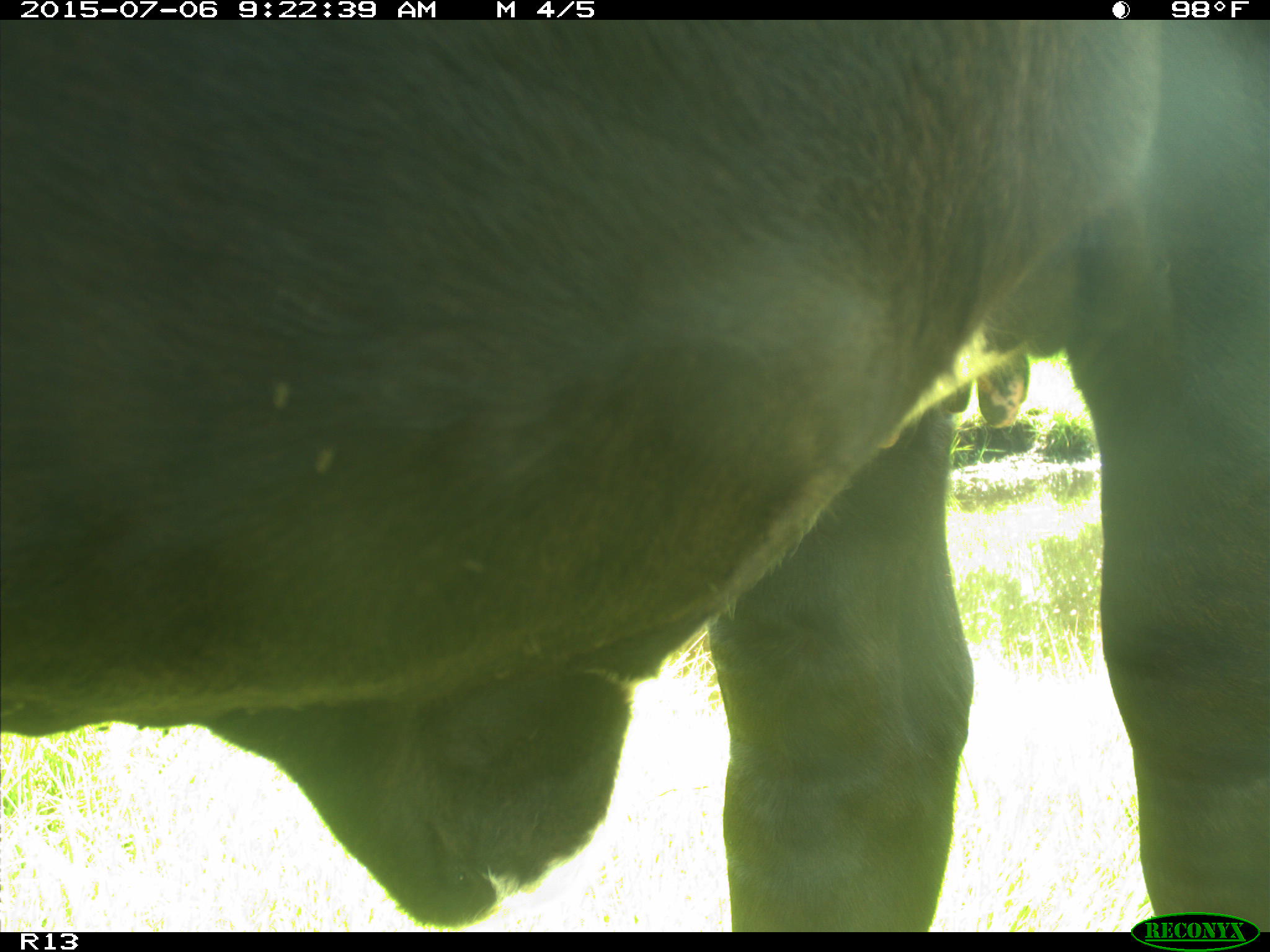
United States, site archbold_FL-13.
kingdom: Animalia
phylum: Chordata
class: Mammalia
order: Artiodactyla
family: Bovidae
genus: Bos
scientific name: Bos taurus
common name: domestic cow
Bos taurus (domestic cow).